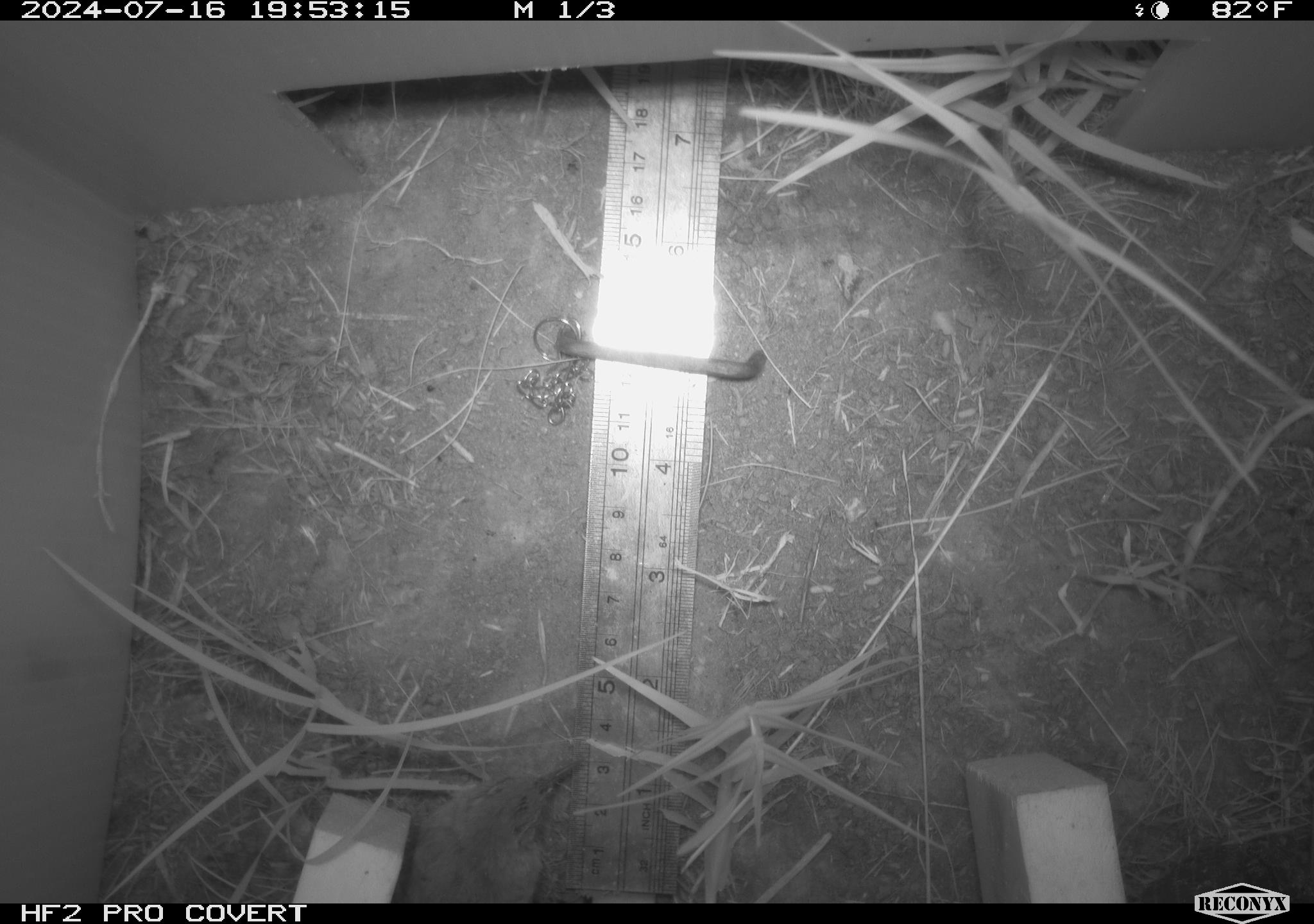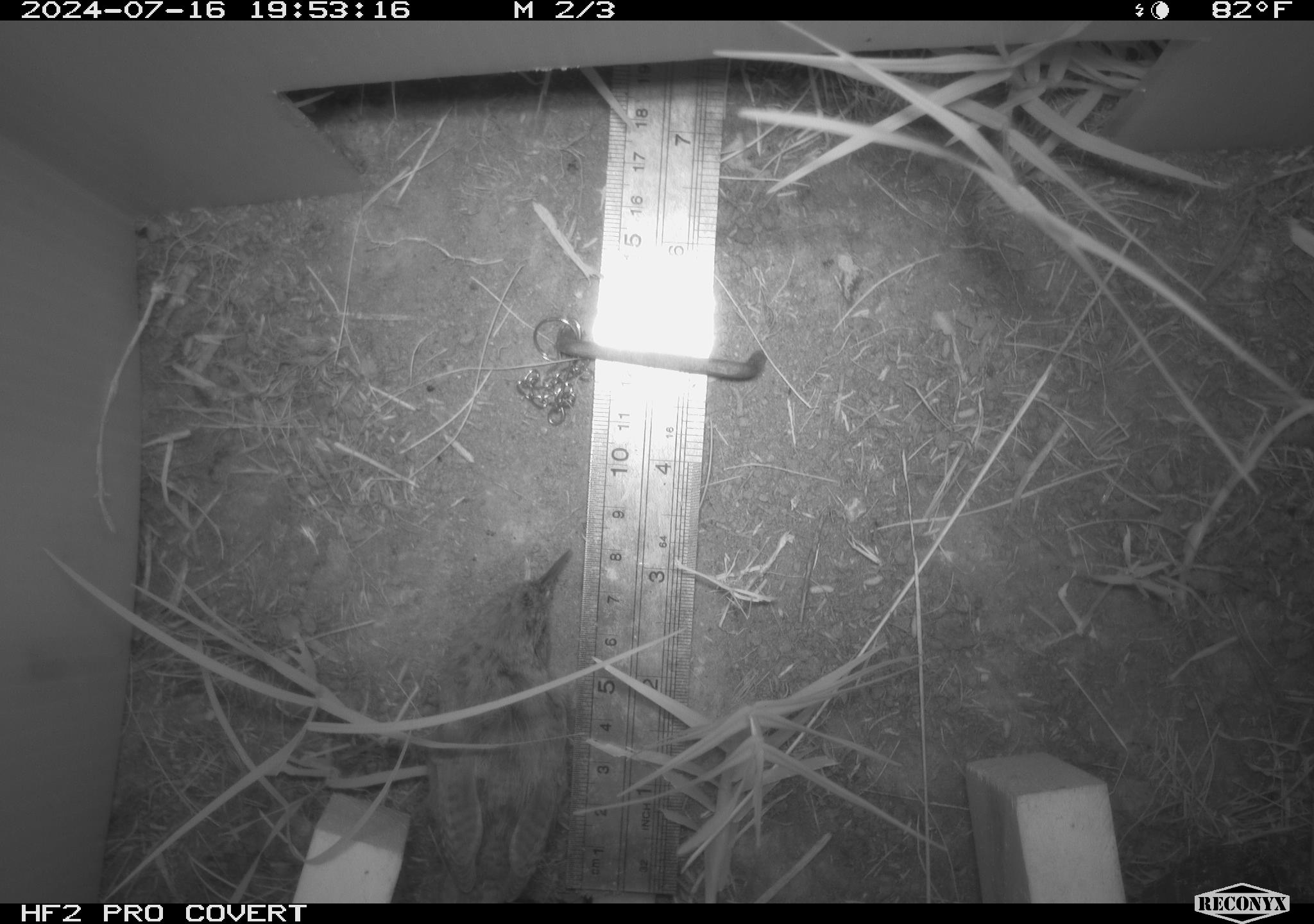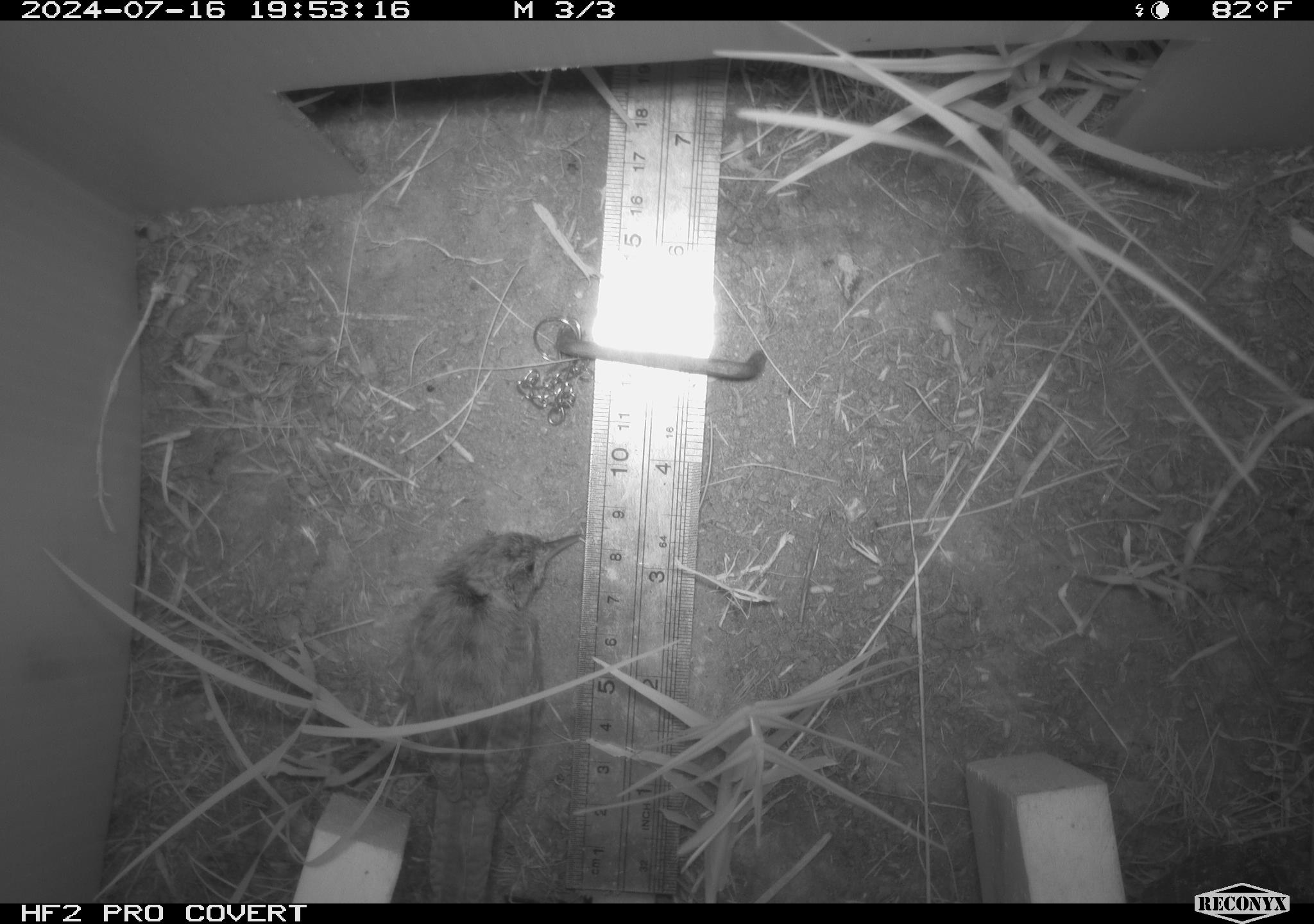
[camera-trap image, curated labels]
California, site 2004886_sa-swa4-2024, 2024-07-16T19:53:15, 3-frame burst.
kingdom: Animalia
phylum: Chordata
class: Aves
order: Passeriformes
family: Troglodytidae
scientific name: Troglodytidae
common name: wren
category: troglodytidae family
Troglodytidae family (wren) (Troglodytidae).